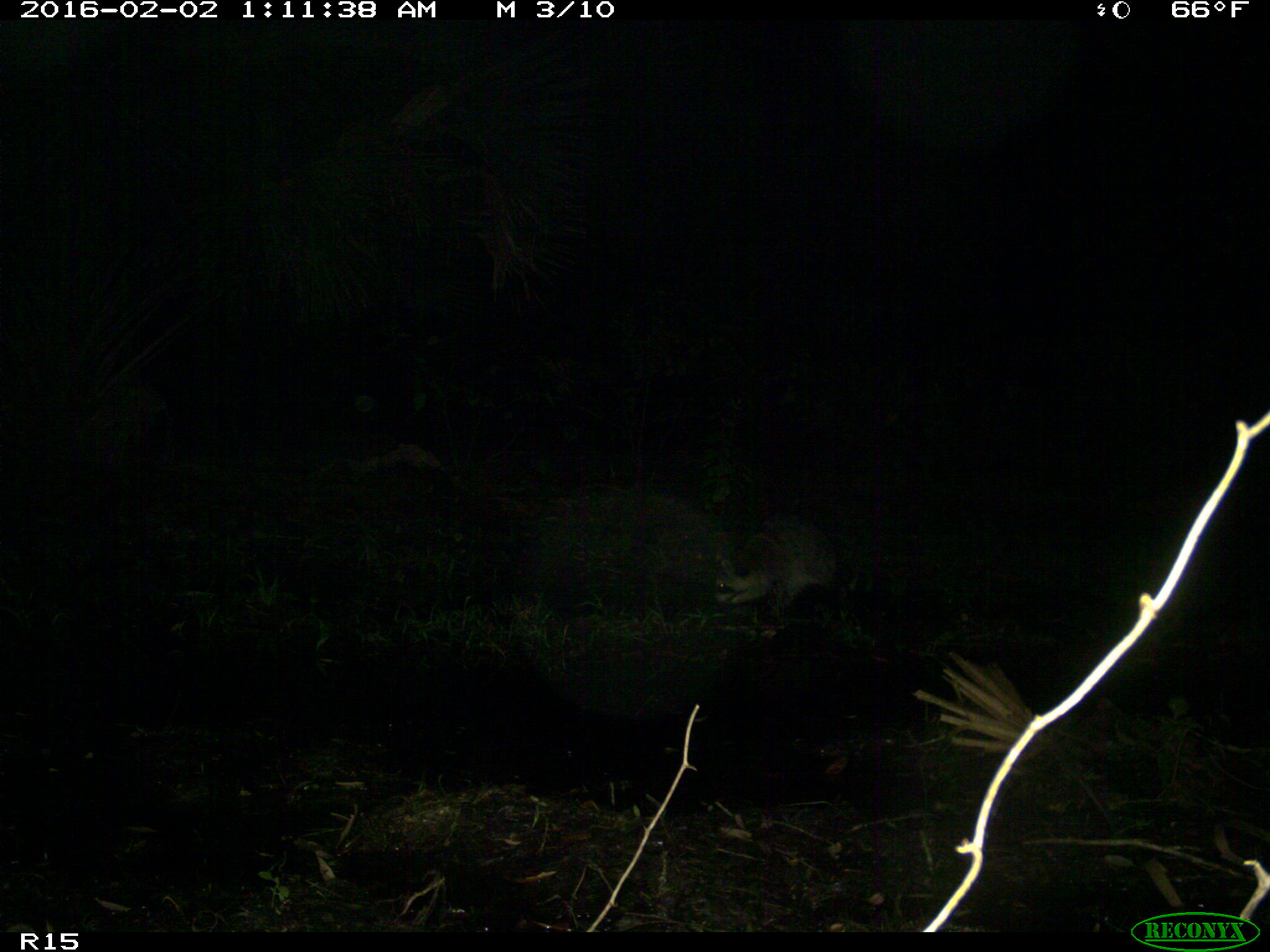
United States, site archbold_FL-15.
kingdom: Animalia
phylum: Chordata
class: Mammalia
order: Carnivora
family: Procyonidae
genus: Procyon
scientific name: Procyon lotor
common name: common raccoon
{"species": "Procyon lotor (common raccoon)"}